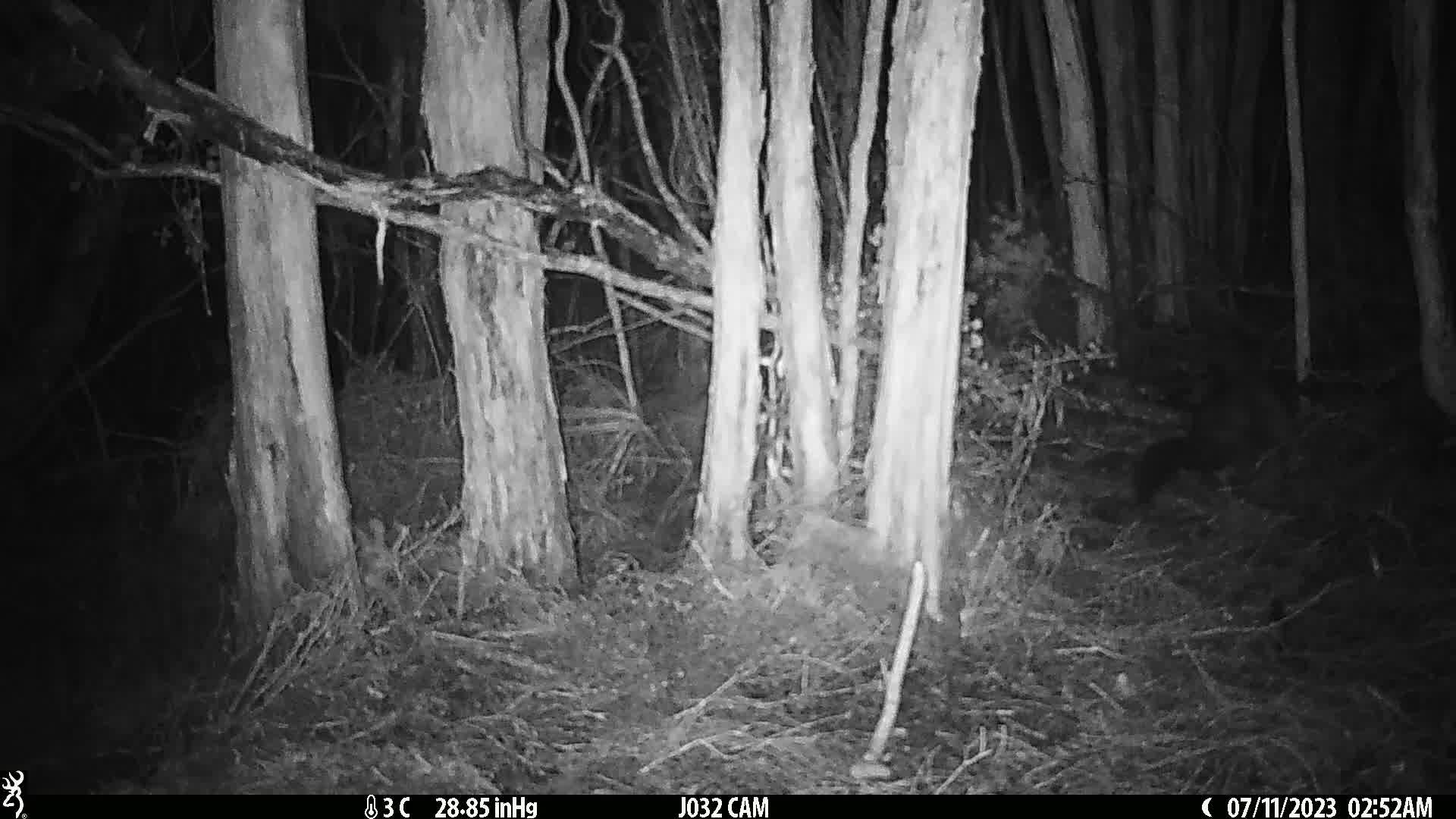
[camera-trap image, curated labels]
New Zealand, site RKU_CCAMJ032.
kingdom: Animalia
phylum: Chordata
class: Mammalia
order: Diprotodontia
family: Phalangeridae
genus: Trichosurus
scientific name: Trichosurus vulpecula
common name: common brushtail possum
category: possum